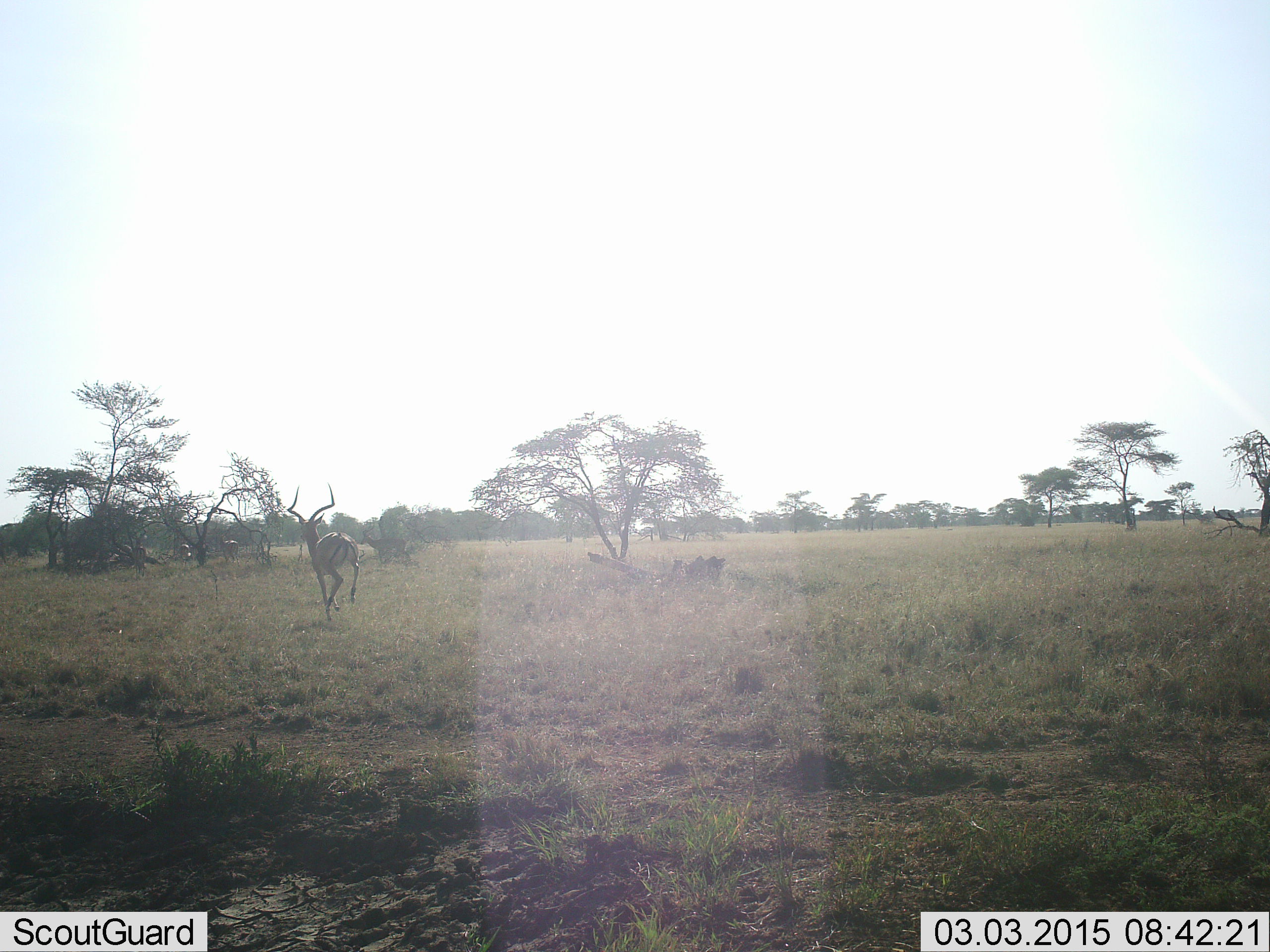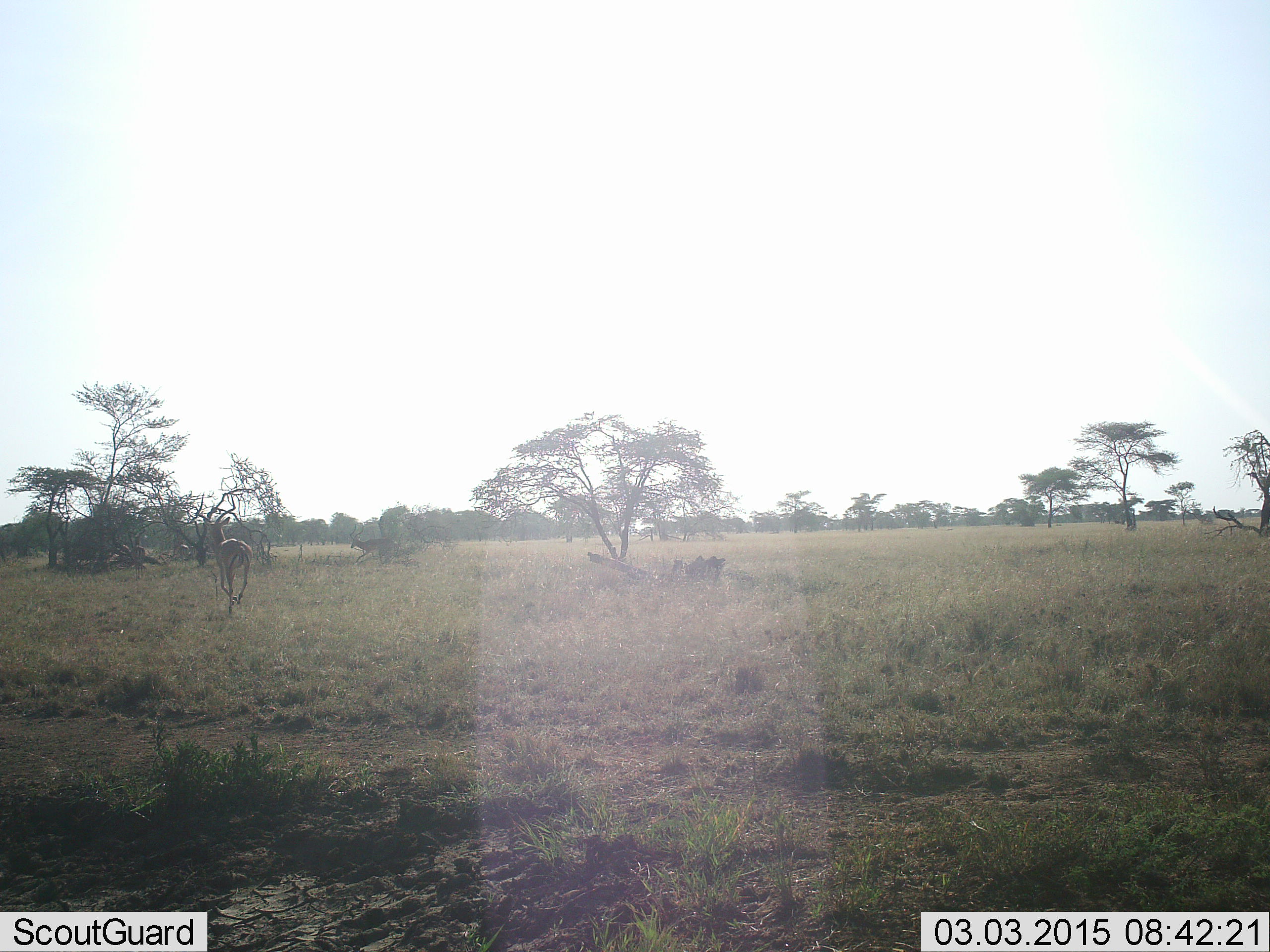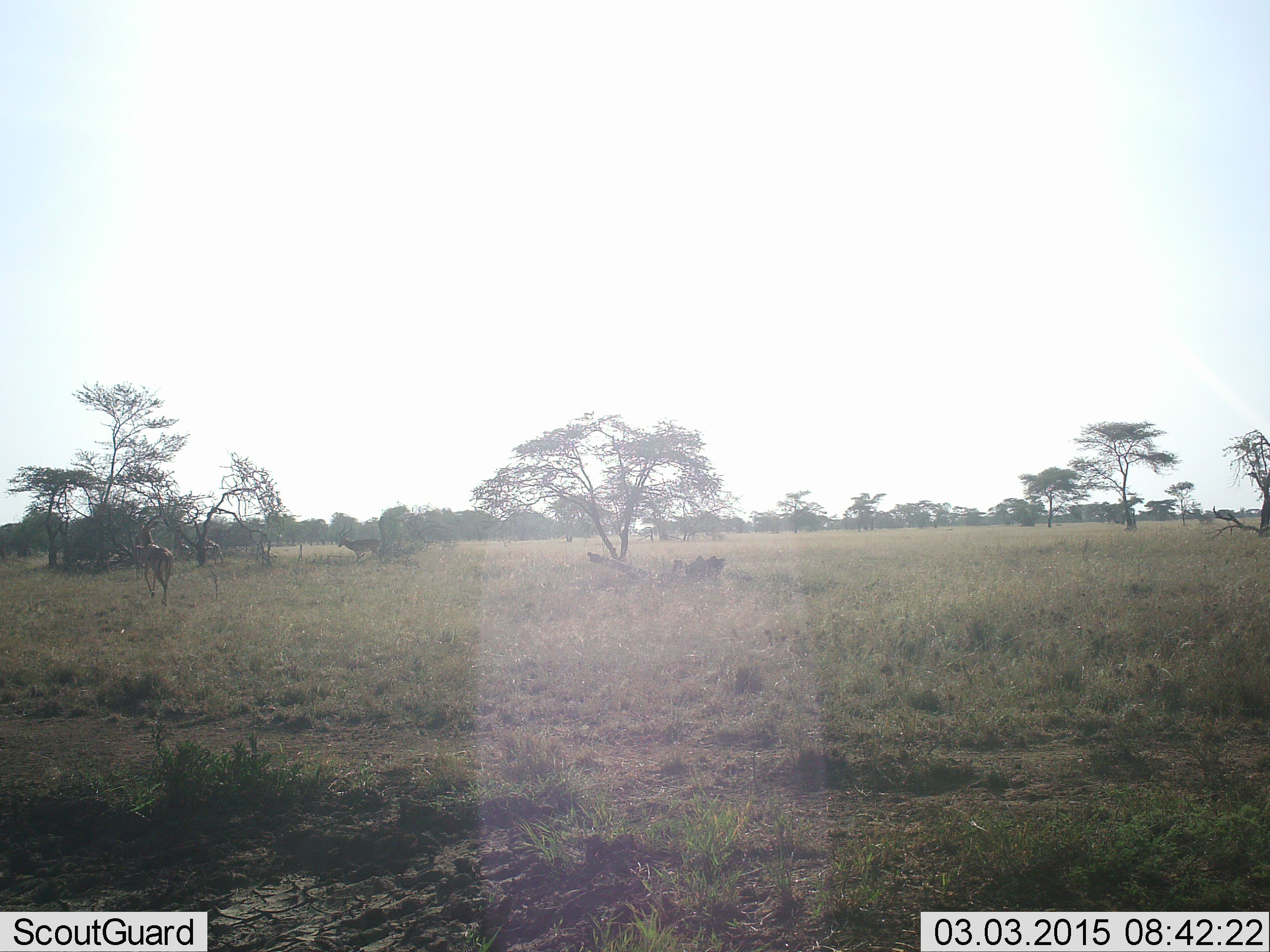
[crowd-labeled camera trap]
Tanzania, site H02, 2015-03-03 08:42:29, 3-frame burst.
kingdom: Animalia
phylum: Chordata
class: Mammalia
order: Artiodactyla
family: Bovidae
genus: Aepyceros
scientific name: Aepyceros melampus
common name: impala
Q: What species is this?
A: Impala (Aepyceros melampus).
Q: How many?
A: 3.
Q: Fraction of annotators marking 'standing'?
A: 30%.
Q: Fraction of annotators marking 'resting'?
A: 0%.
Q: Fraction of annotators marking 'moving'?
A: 100%.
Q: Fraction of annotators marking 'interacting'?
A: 0%.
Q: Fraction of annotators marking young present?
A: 0%.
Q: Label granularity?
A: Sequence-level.